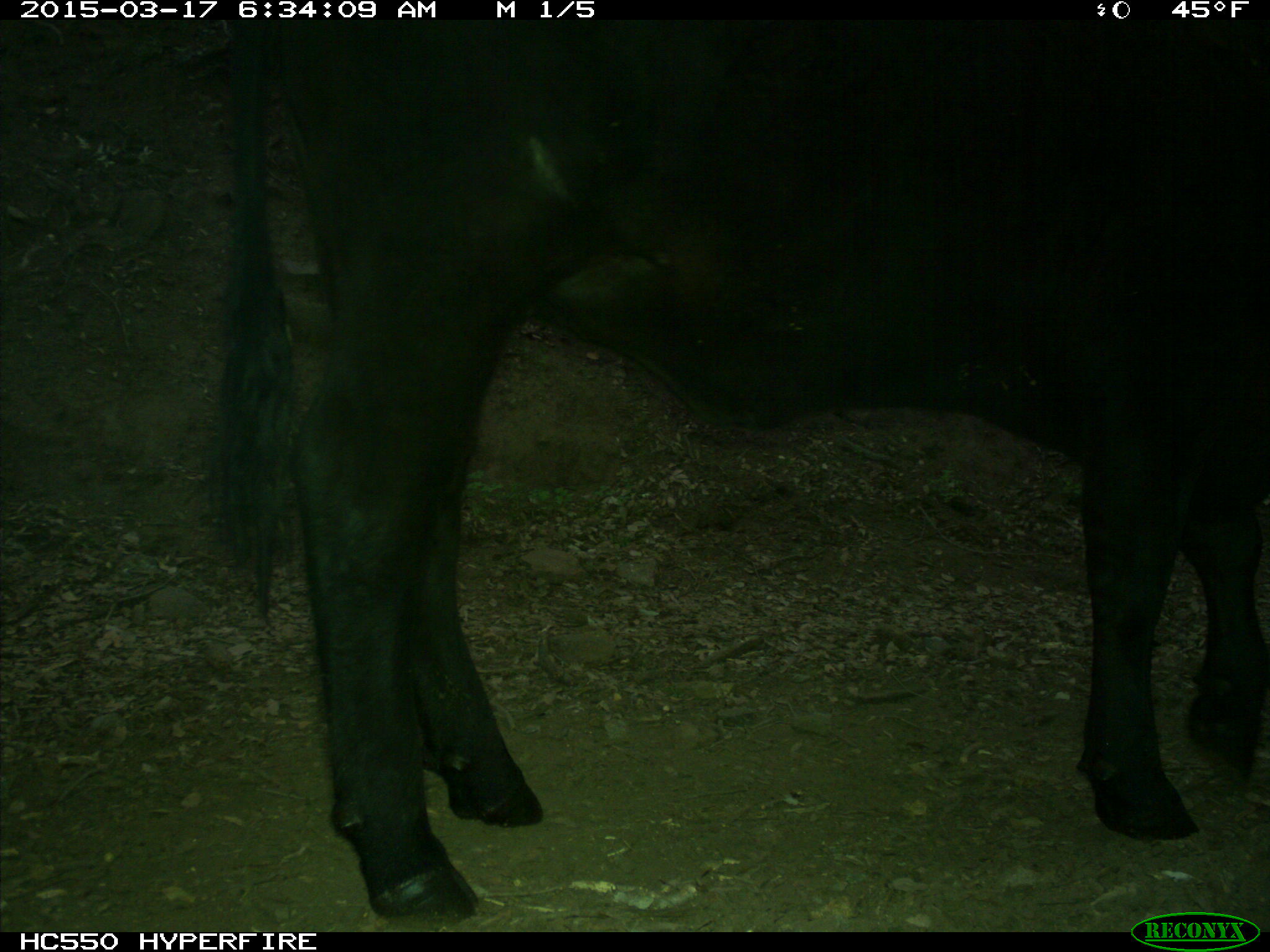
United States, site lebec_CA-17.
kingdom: Animalia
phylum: Chordata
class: Mammalia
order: Artiodactyla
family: Bovidae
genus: Bos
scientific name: Bos taurus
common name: domestic cow